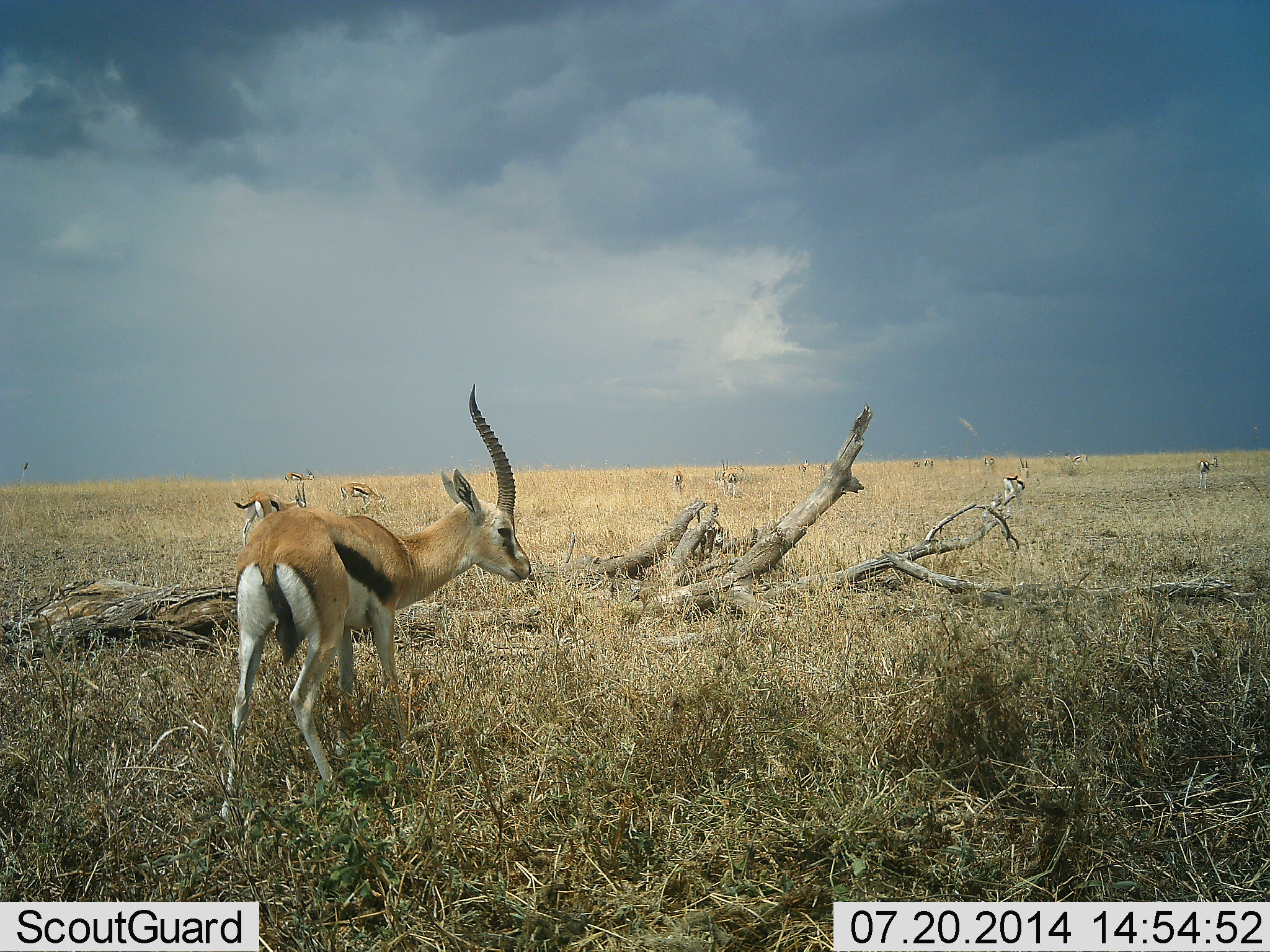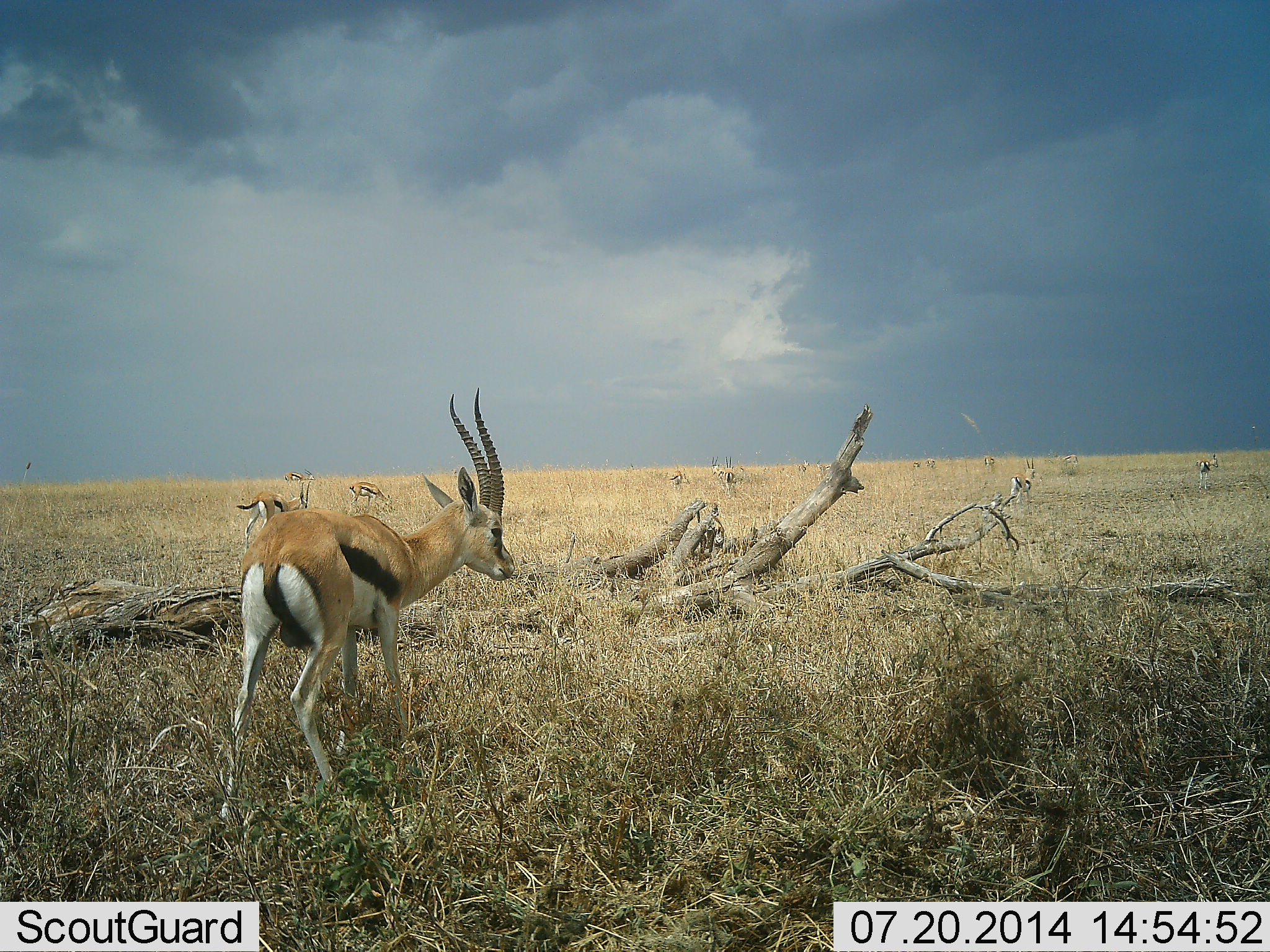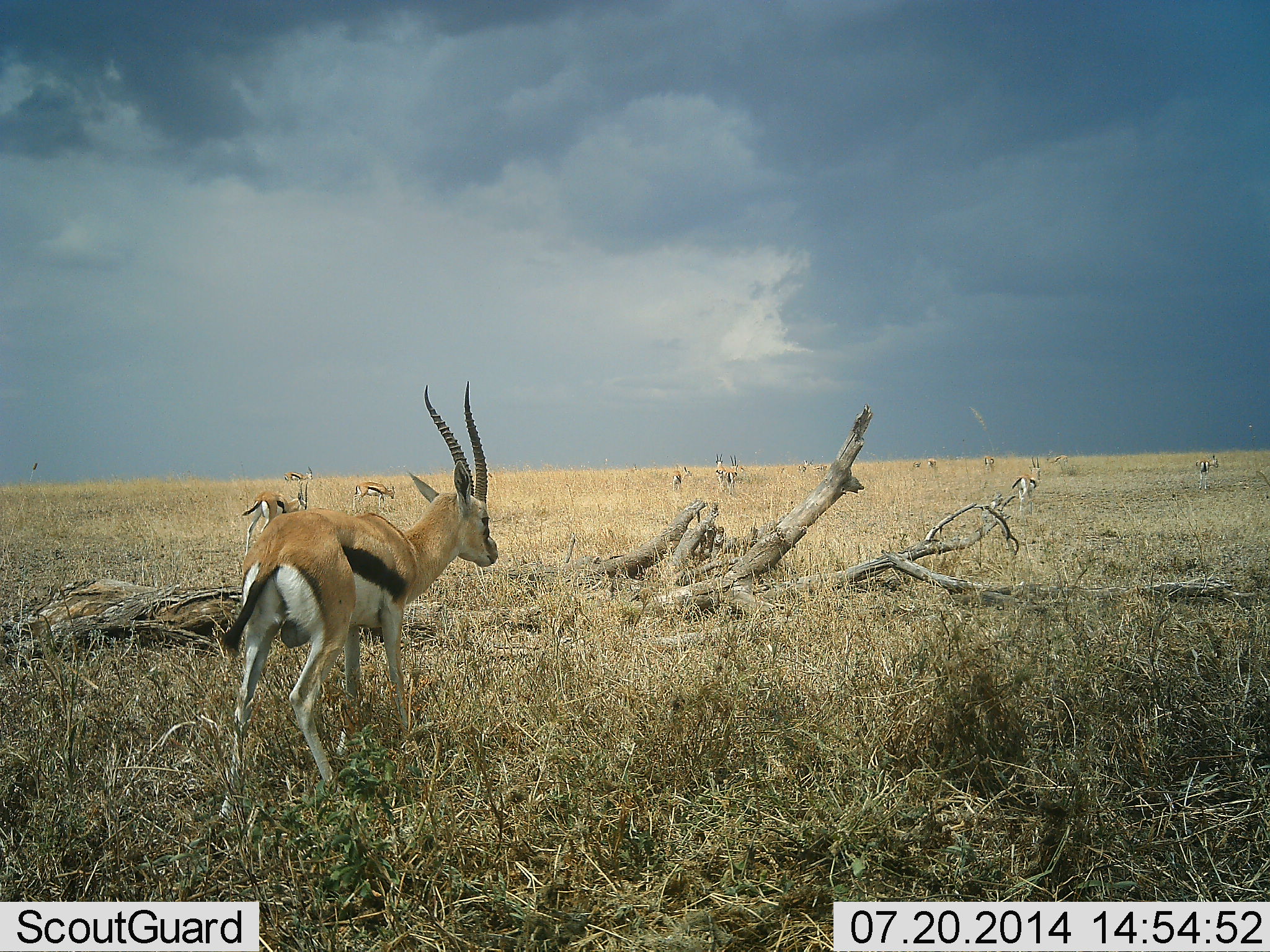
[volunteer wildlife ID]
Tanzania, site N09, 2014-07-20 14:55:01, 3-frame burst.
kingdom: Animalia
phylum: Chordata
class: Mammalia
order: Artiodactyla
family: Bovidae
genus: Eudorcas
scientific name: Eudorcas thomsonii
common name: thomson's gazelle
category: gazellethomsons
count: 10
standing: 90%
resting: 0%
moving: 70%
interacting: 0%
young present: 0%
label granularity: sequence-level